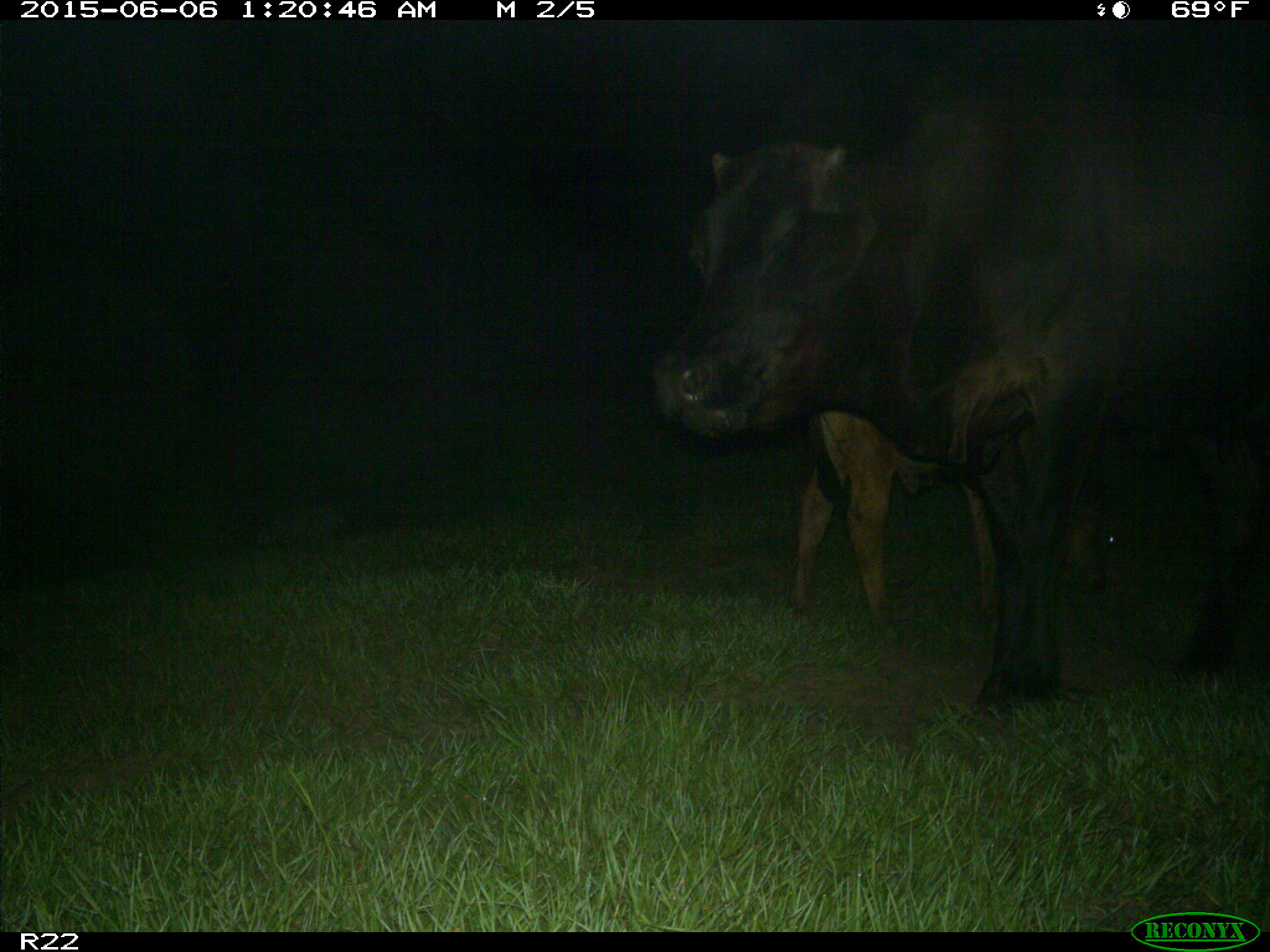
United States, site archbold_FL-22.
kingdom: Animalia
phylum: Chordata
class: Mammalia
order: Artiodactyla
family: Bovidae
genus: Bos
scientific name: Bos taurus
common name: domestic cow